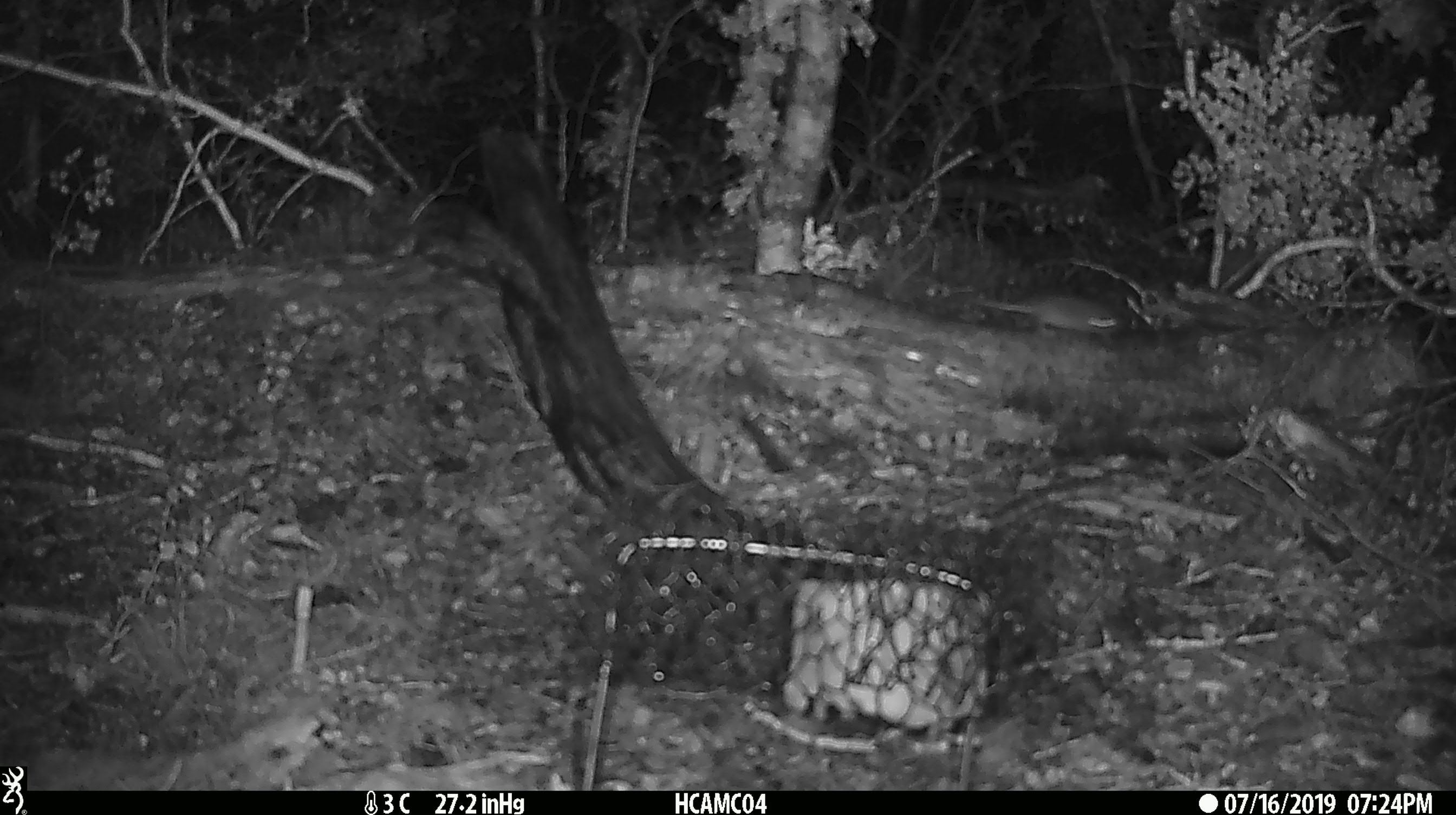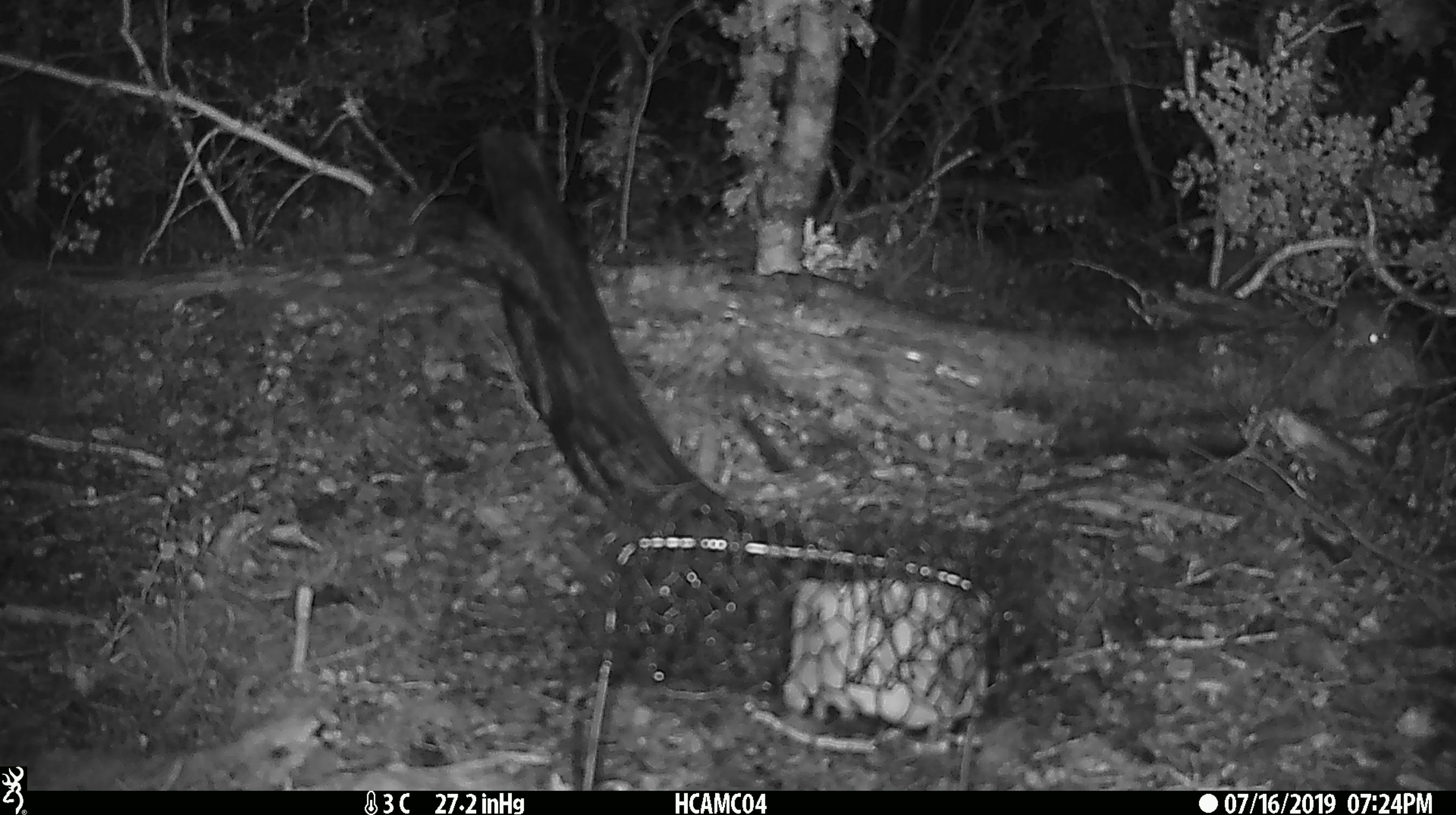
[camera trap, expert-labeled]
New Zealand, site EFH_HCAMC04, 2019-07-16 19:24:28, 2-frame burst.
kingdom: Animalia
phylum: Chordata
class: Mammalia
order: Rodentia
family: Muridae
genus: Mus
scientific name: Mus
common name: mouse